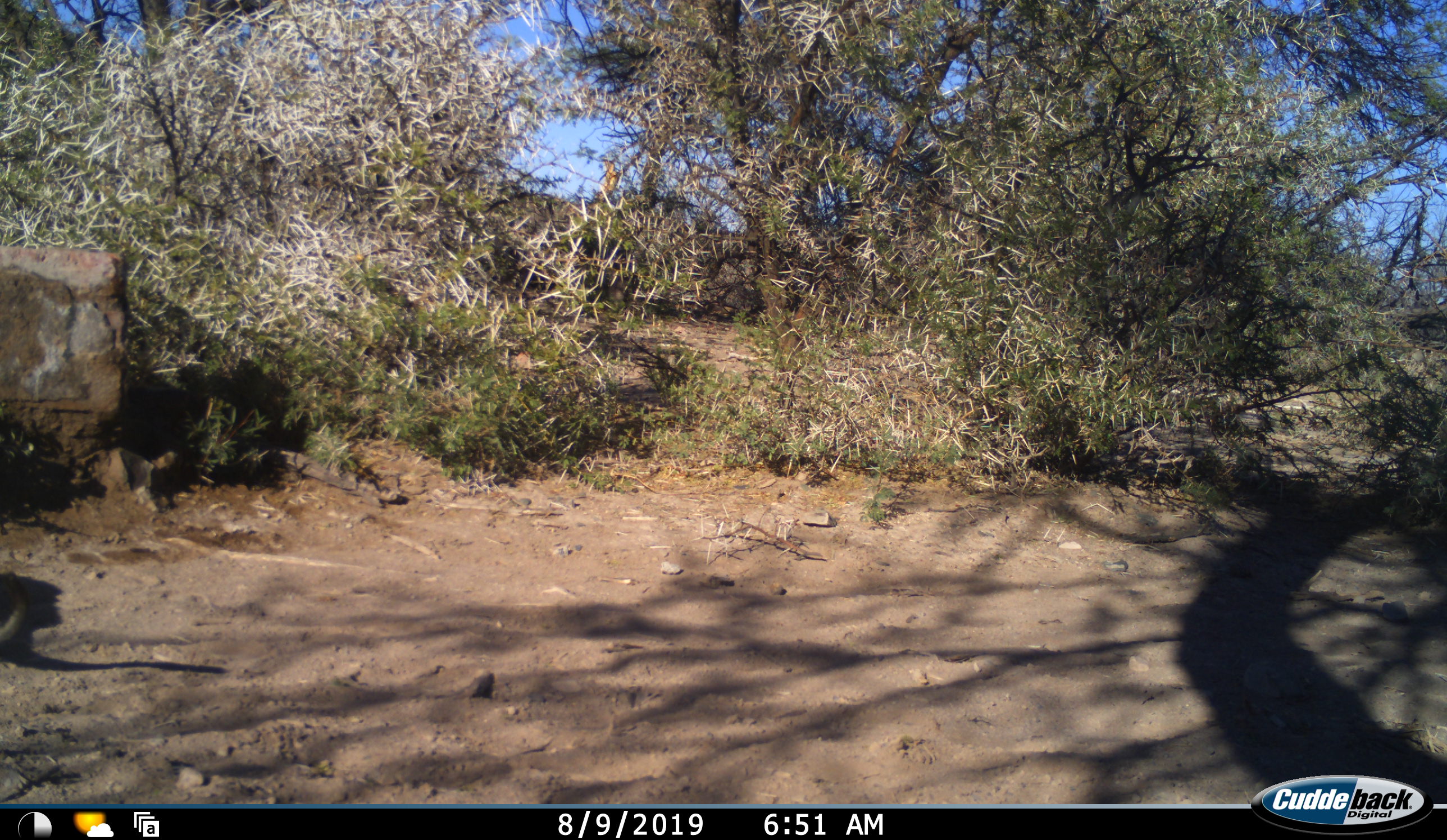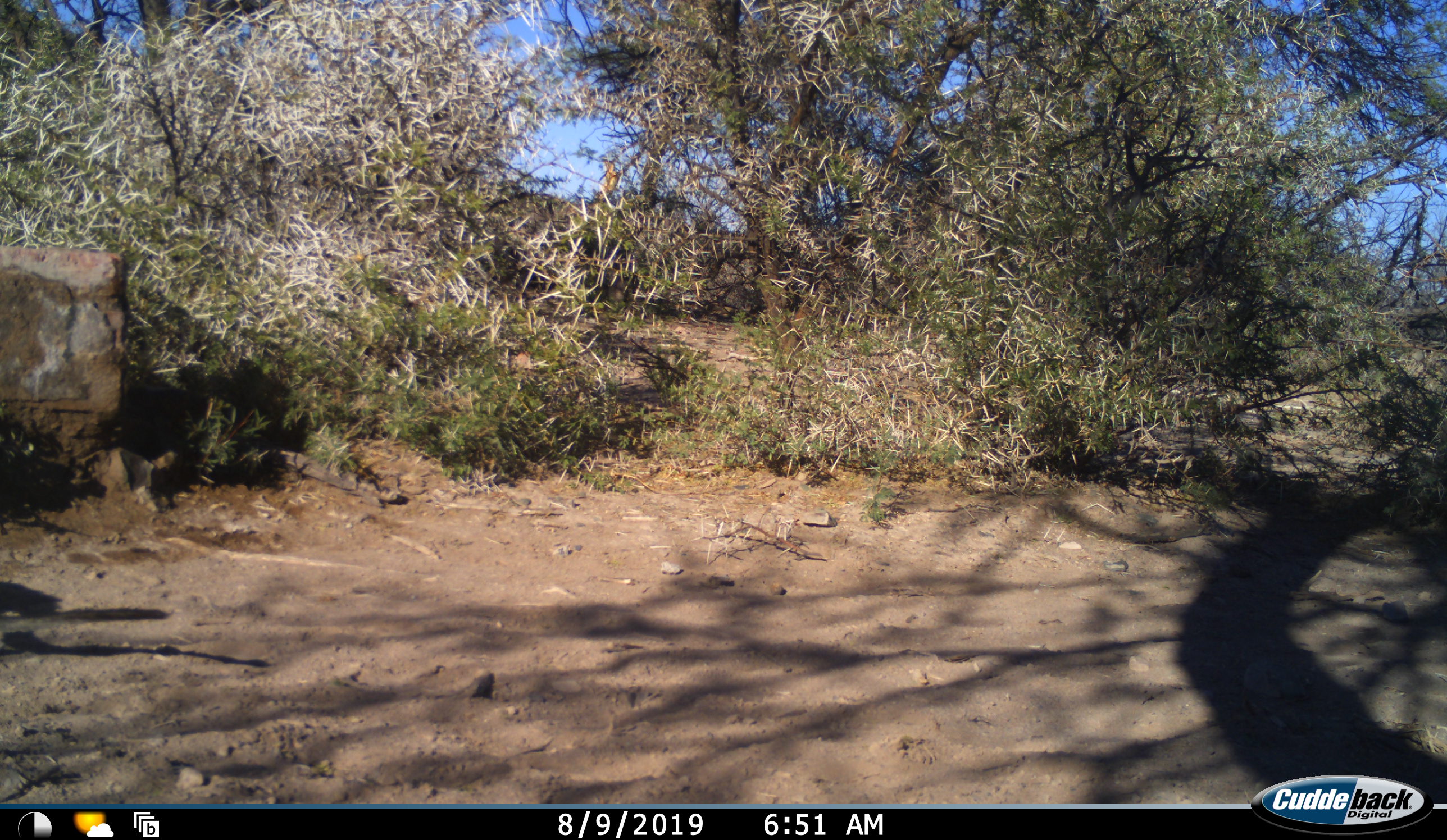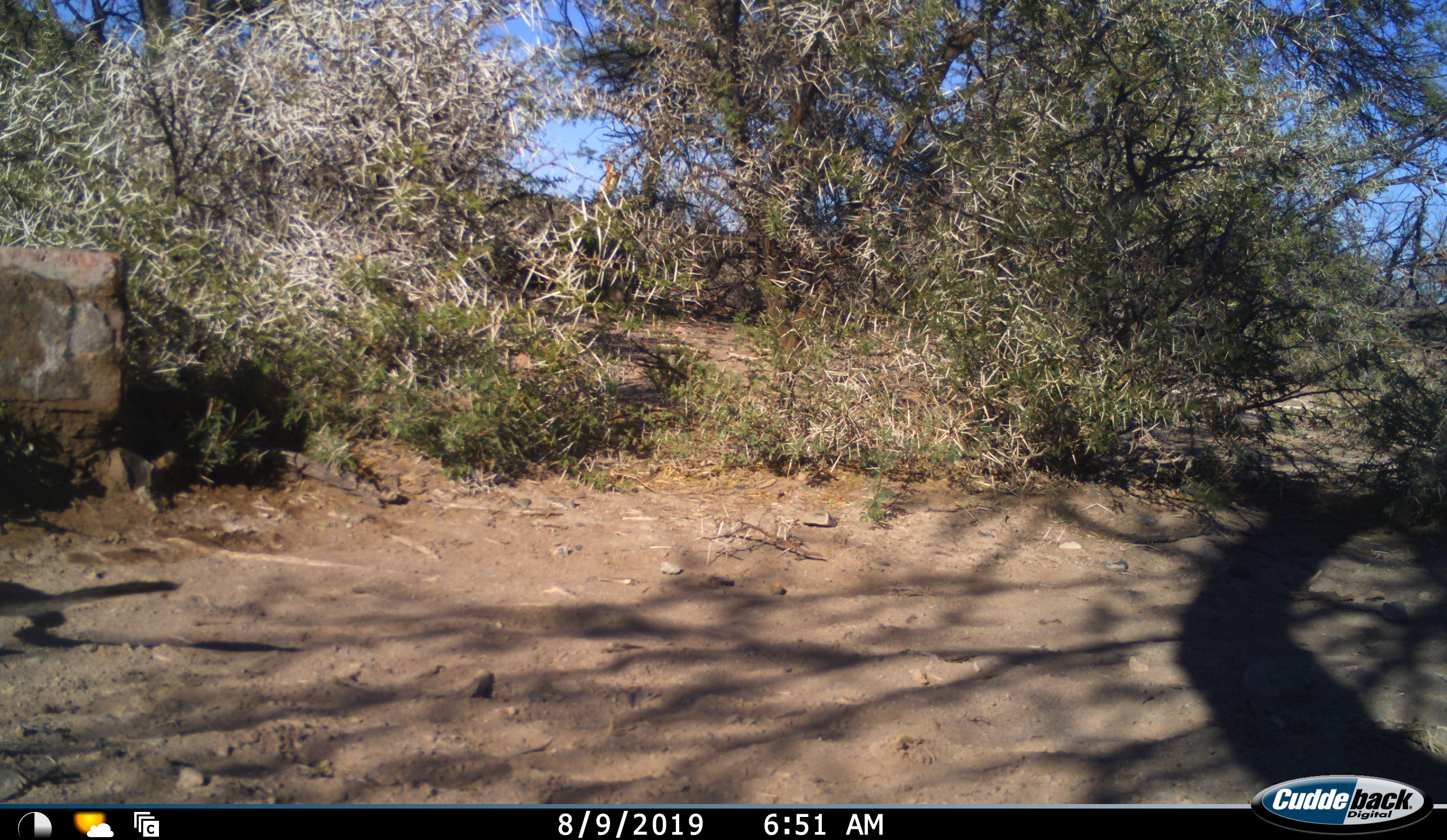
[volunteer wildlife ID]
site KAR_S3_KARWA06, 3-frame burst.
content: unidentified animal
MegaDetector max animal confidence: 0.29